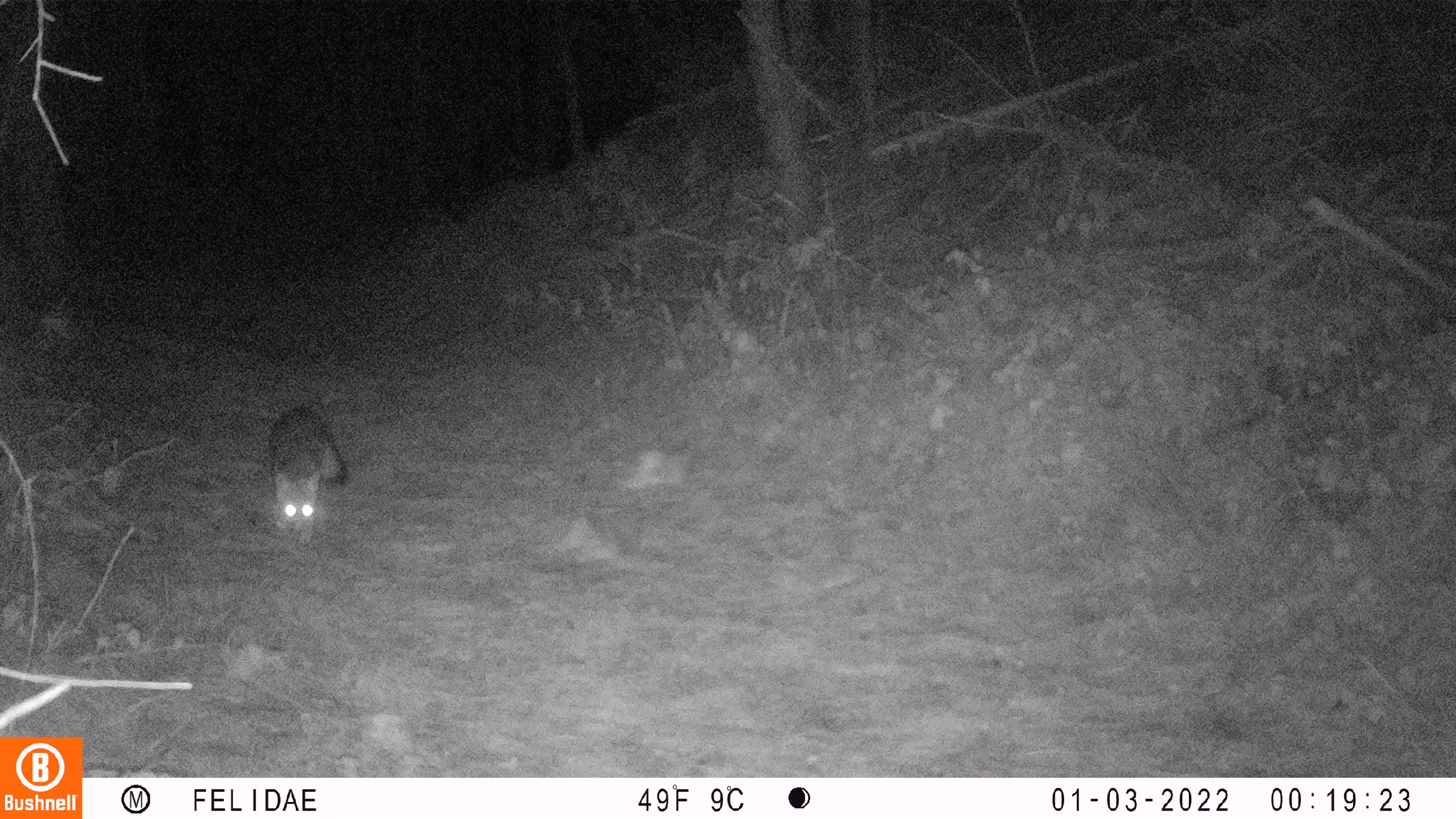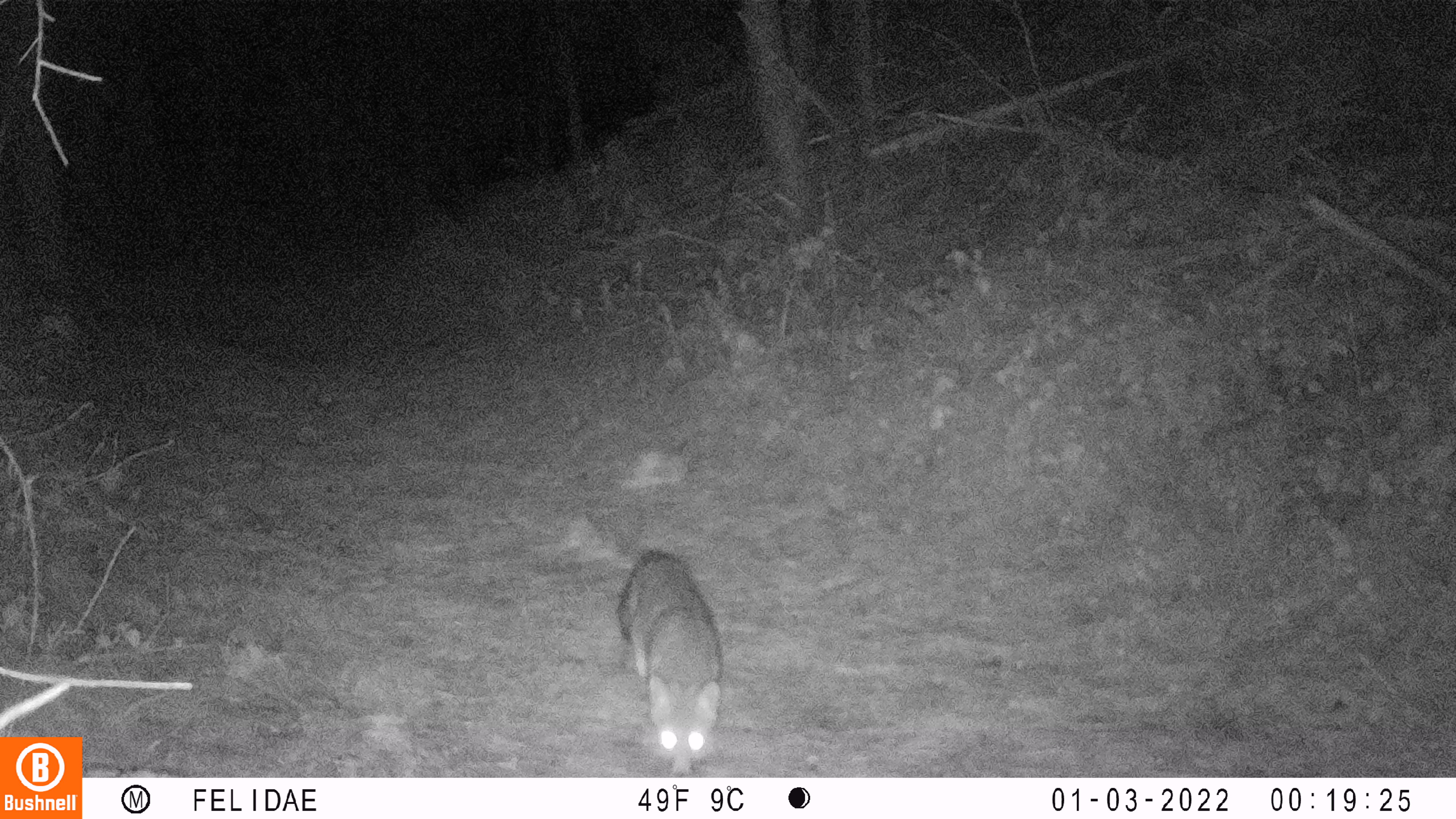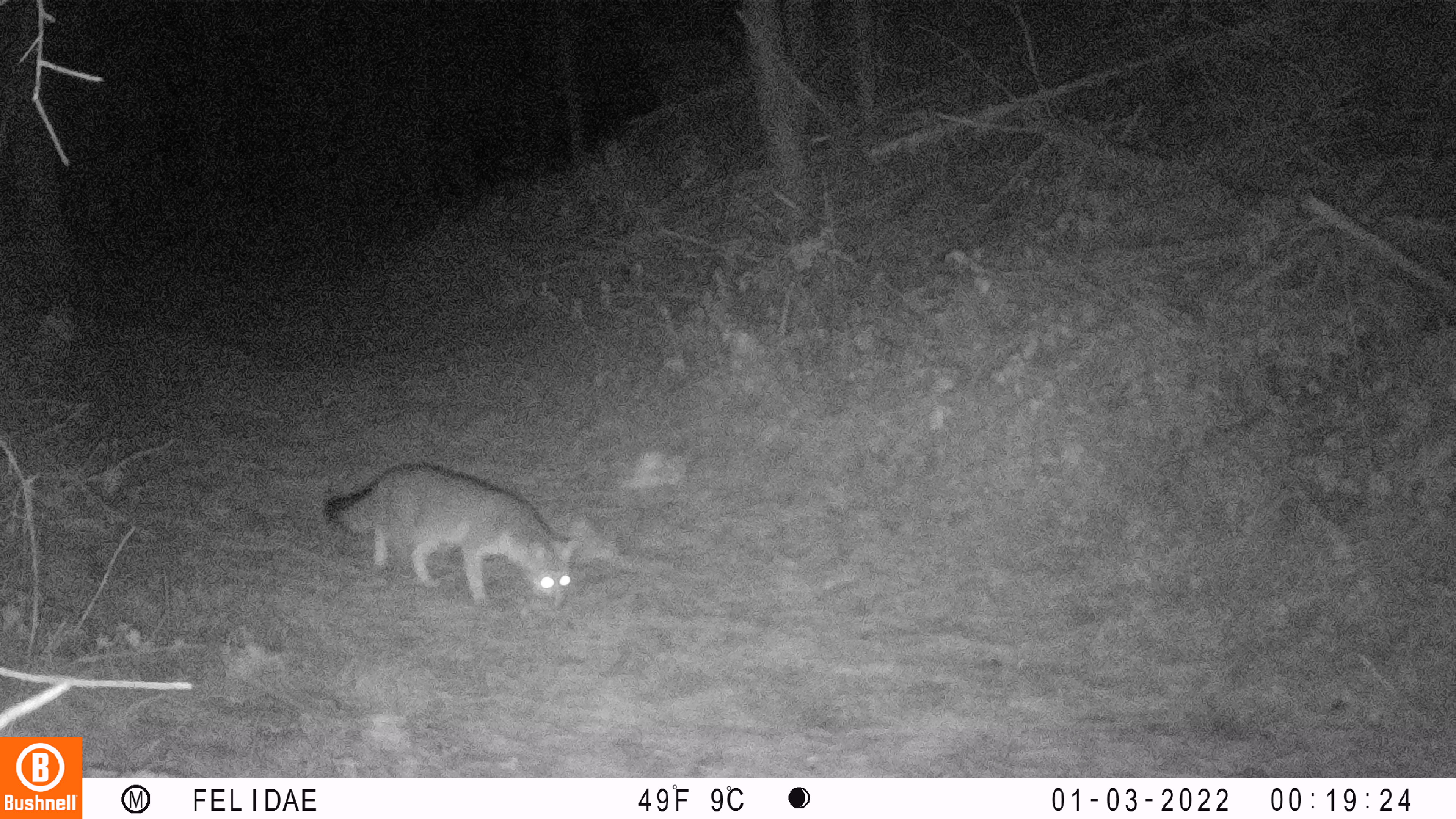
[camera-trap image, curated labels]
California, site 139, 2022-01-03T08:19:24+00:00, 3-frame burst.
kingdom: Animalia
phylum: Chordata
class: Mammalia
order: Carnivora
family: Canidae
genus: Urocyon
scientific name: Urocyon cinereoargenteus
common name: gray fox